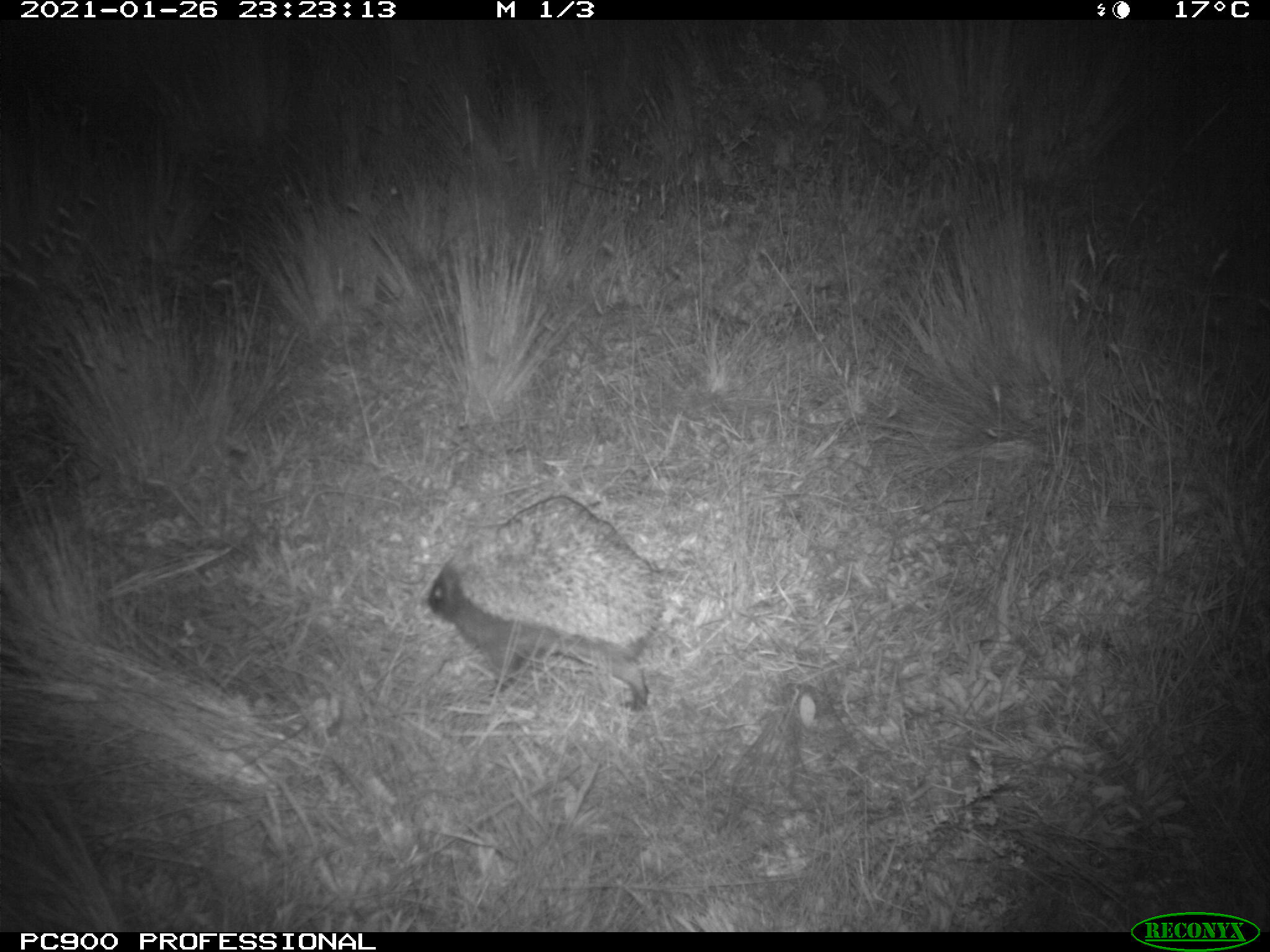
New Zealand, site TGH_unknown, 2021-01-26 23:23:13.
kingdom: Animalia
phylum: Chordata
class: Mammalia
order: Eulipotyphla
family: Erinaceidae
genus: Erinaceus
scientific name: Erinaceus europaeus europaeus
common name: european hedgehog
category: hedgehog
Hedgehog (european hedgehog) (Erinaceus europaeus europaeus).